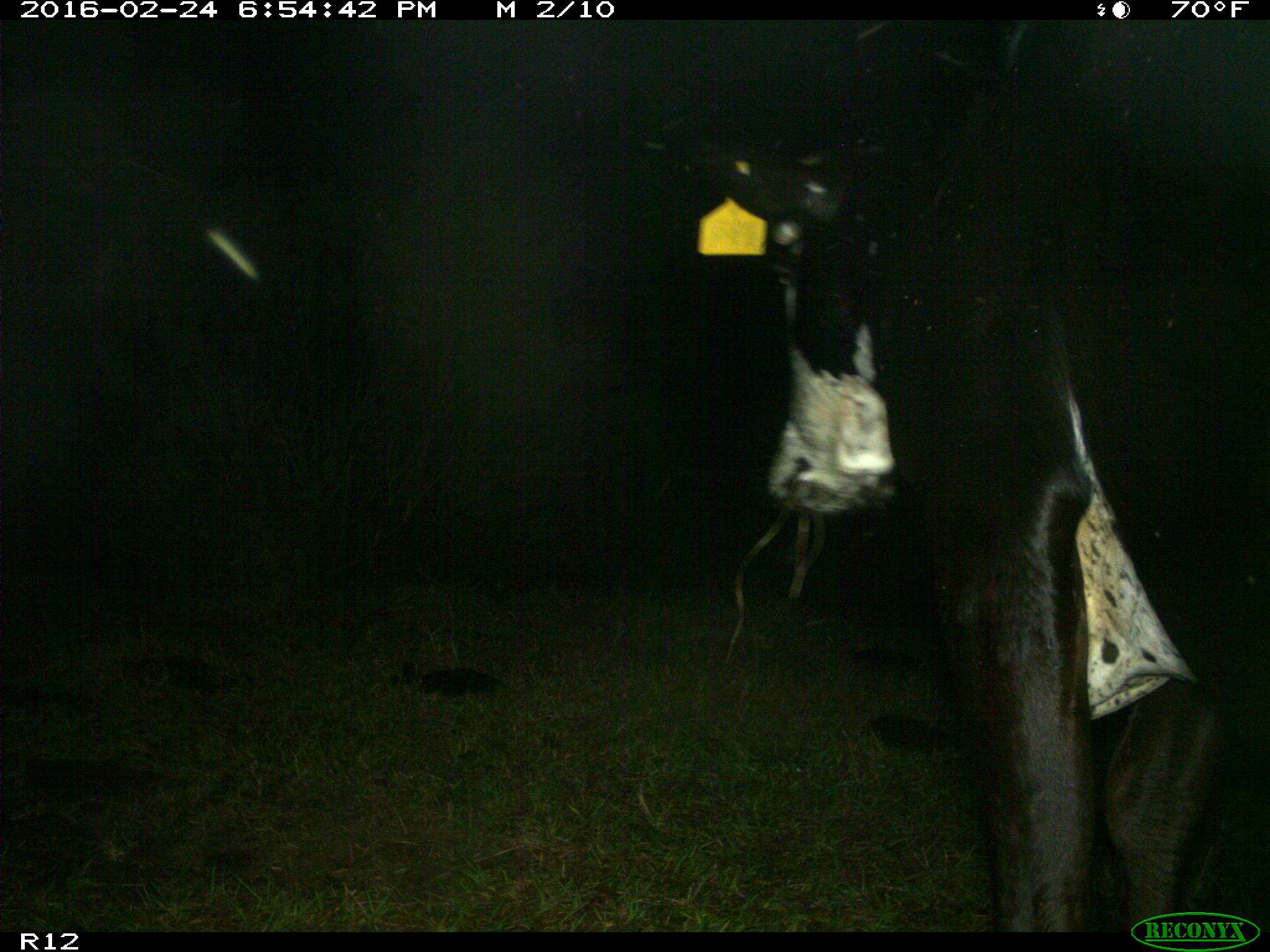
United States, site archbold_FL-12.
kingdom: Animalia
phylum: Chordata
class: Mammalia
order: Artiodactyla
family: Bovidae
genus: Bos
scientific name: Bos taurus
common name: domestic cow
Bos taurus (domestic cow).